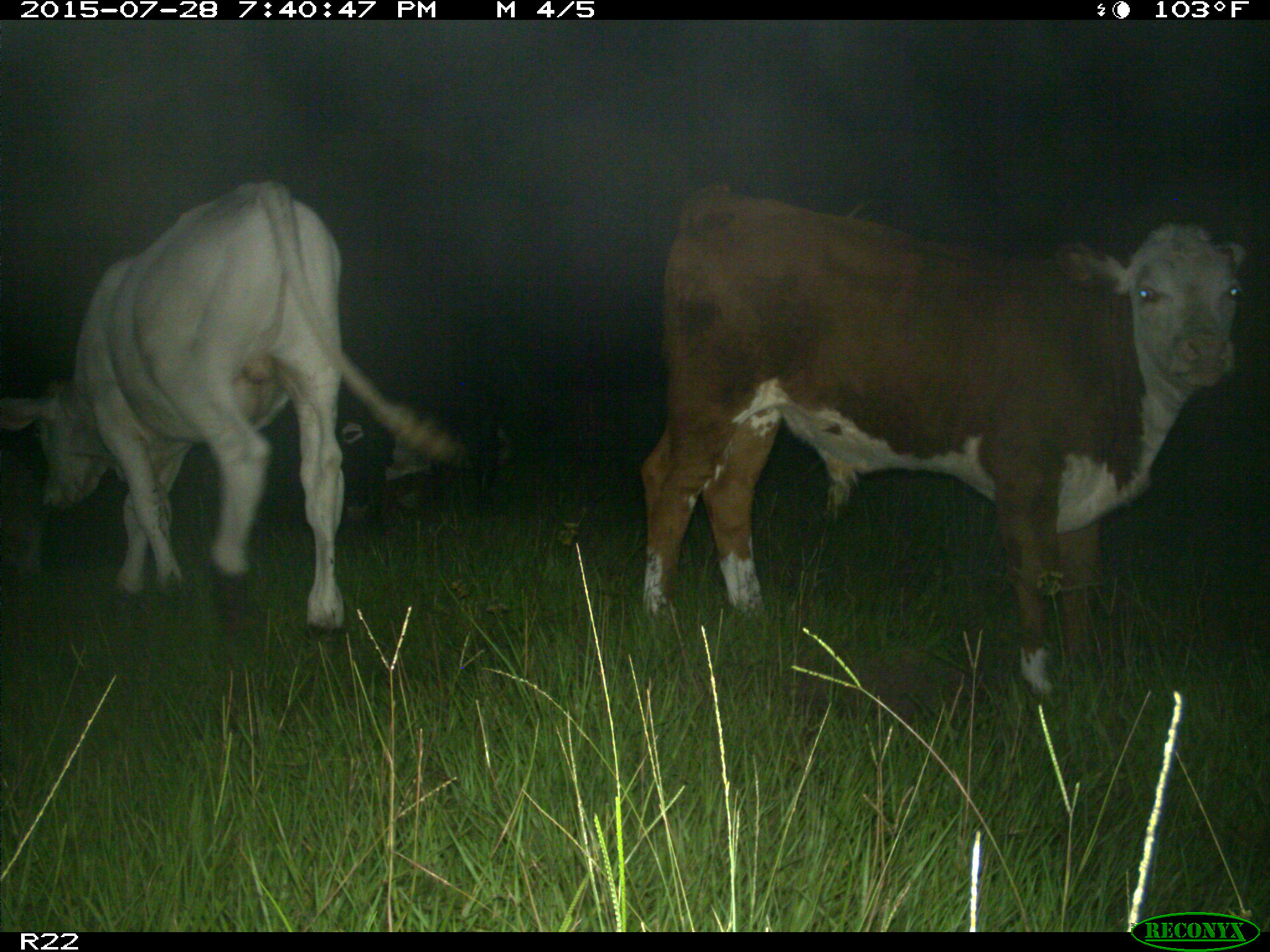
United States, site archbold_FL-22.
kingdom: Animalia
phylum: Chordata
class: Mammalia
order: Artiodactyla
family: Bovidae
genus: Bos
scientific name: Bos taurus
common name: domestic cow